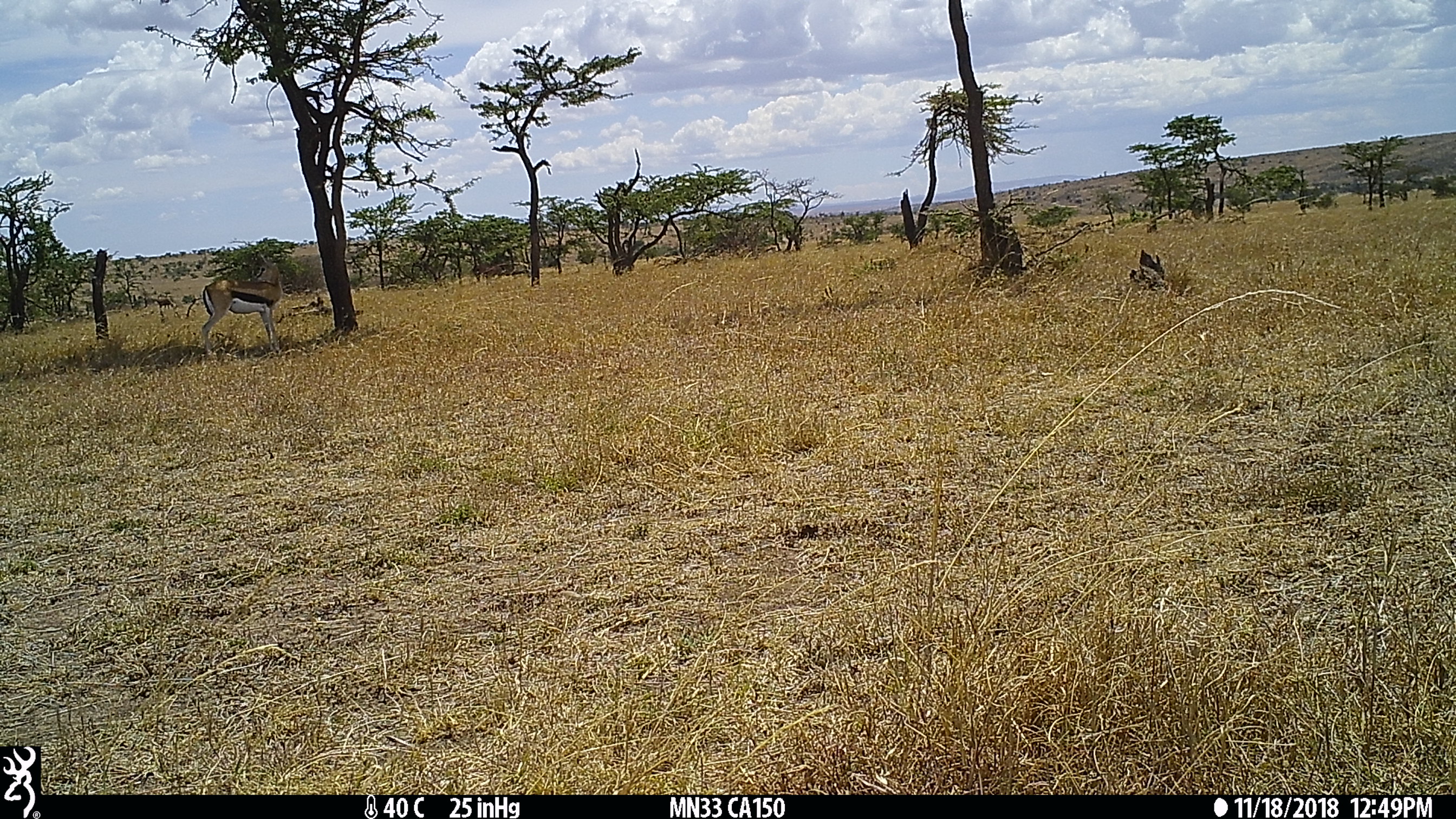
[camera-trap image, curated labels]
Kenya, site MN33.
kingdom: Animalia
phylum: Chordata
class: Mammalia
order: Artiodactyla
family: Bovidae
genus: Eudorcas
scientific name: Eudorcas thomsonii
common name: thomon's gazelle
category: gazelle thomsons